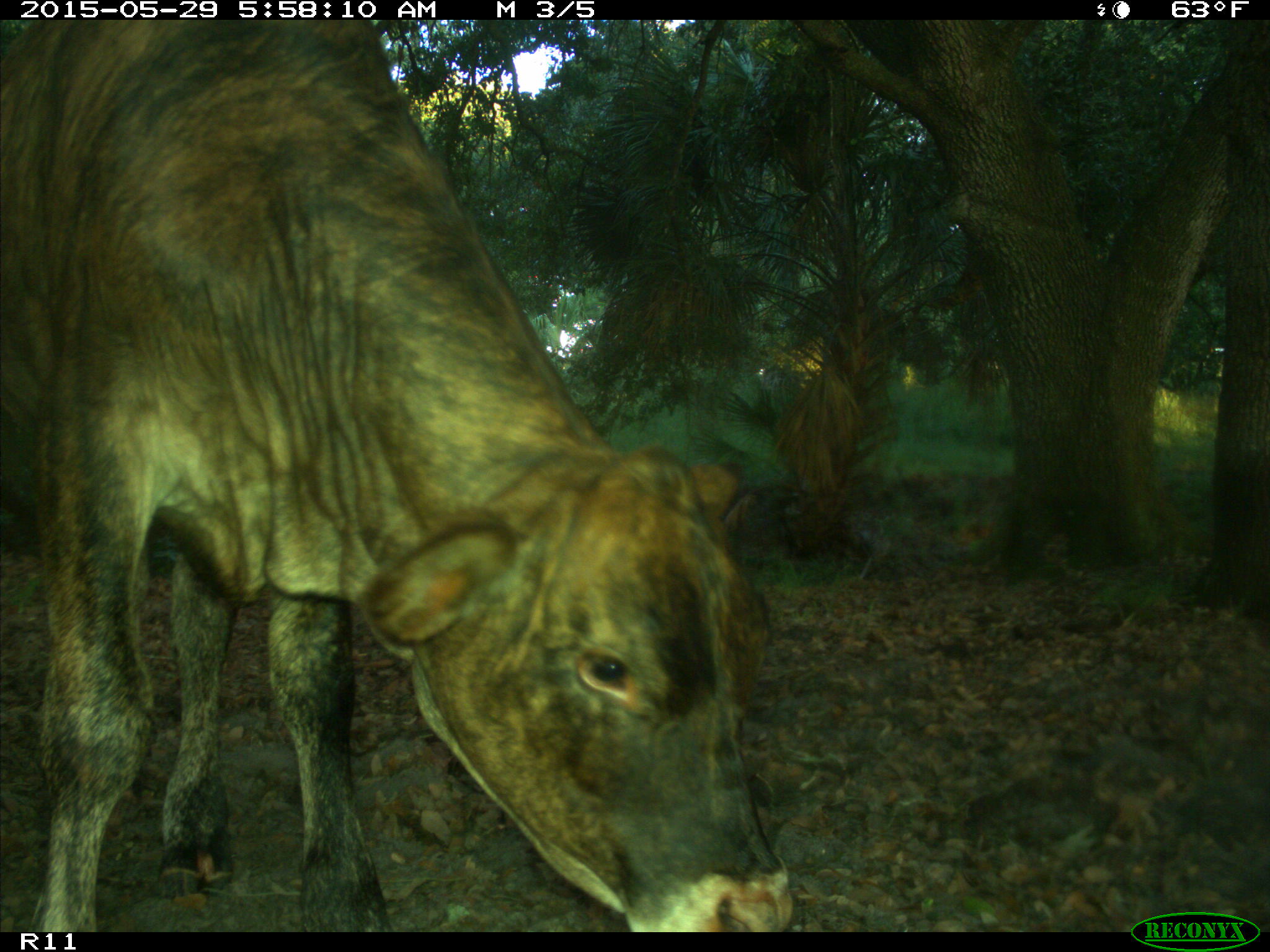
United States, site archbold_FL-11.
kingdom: Animalia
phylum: Chordata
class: Mammalia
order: Artiodactyla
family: Bovidae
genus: Bos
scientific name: Bos taurus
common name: domestic cow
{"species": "Bos taurus (domestic cow)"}